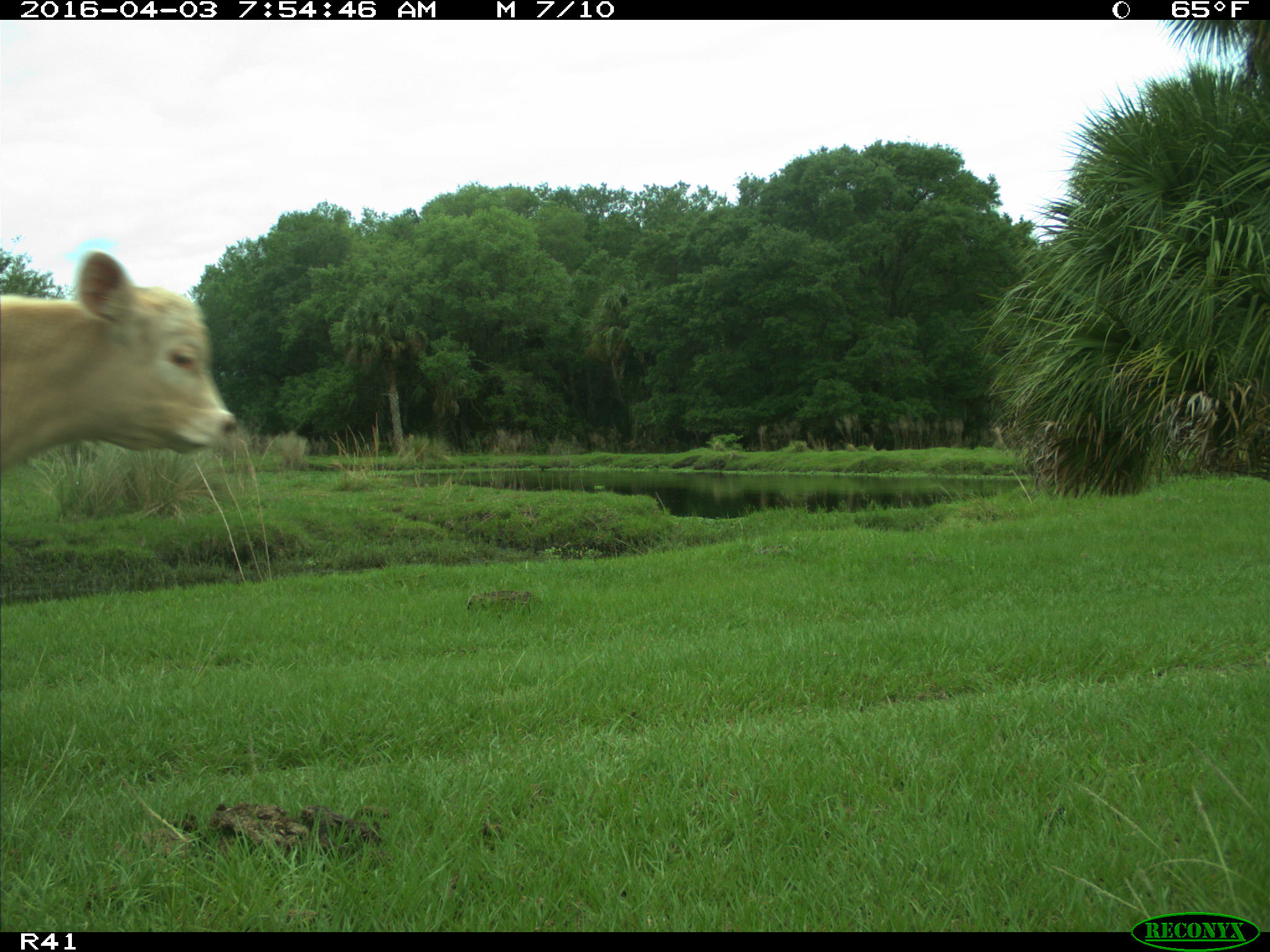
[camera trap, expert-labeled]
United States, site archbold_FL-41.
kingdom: Animalia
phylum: Chordata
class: Mammalia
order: Artiodactyla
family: Bovidae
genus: Bos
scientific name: Bos taurus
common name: domestic cow